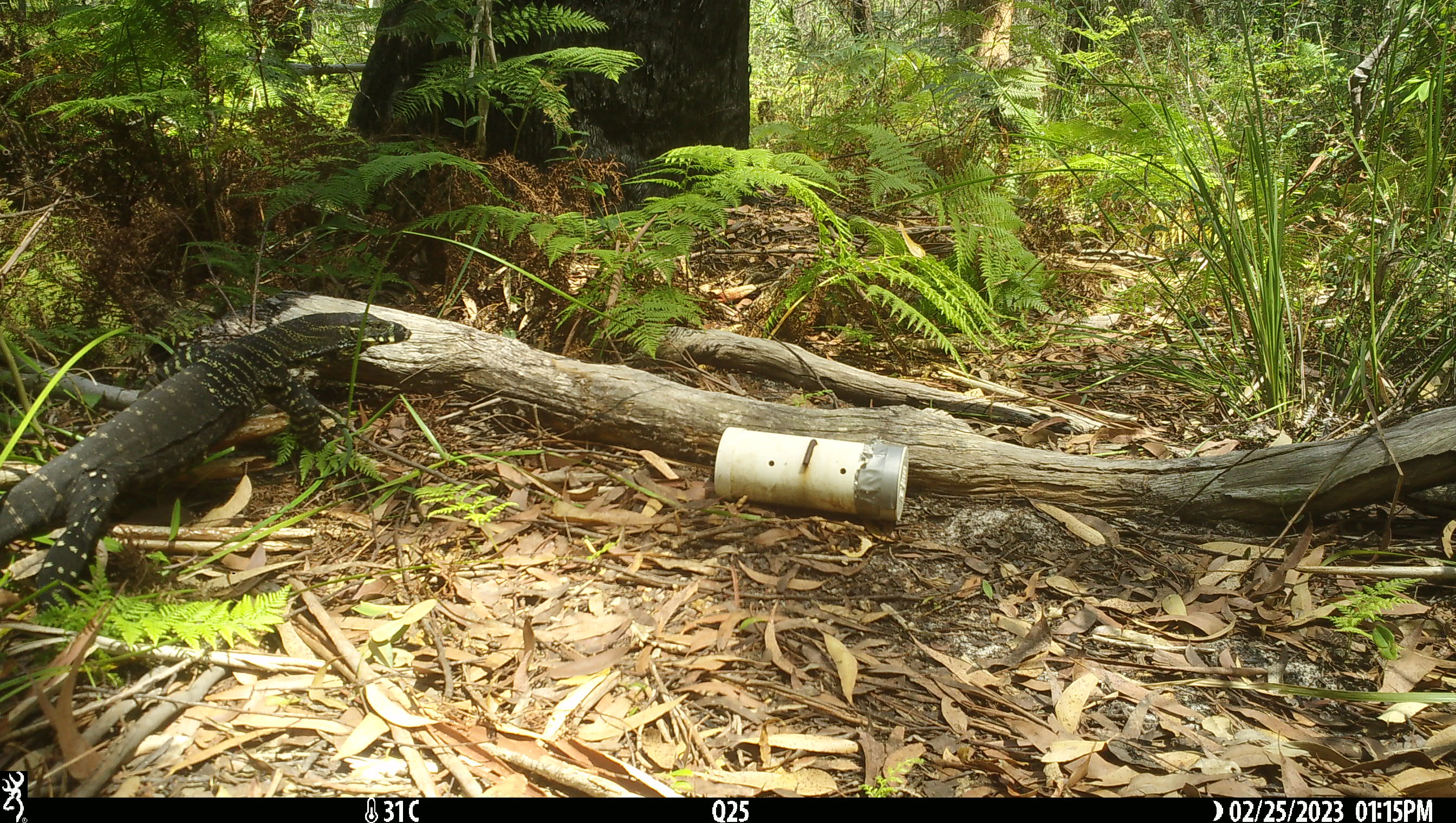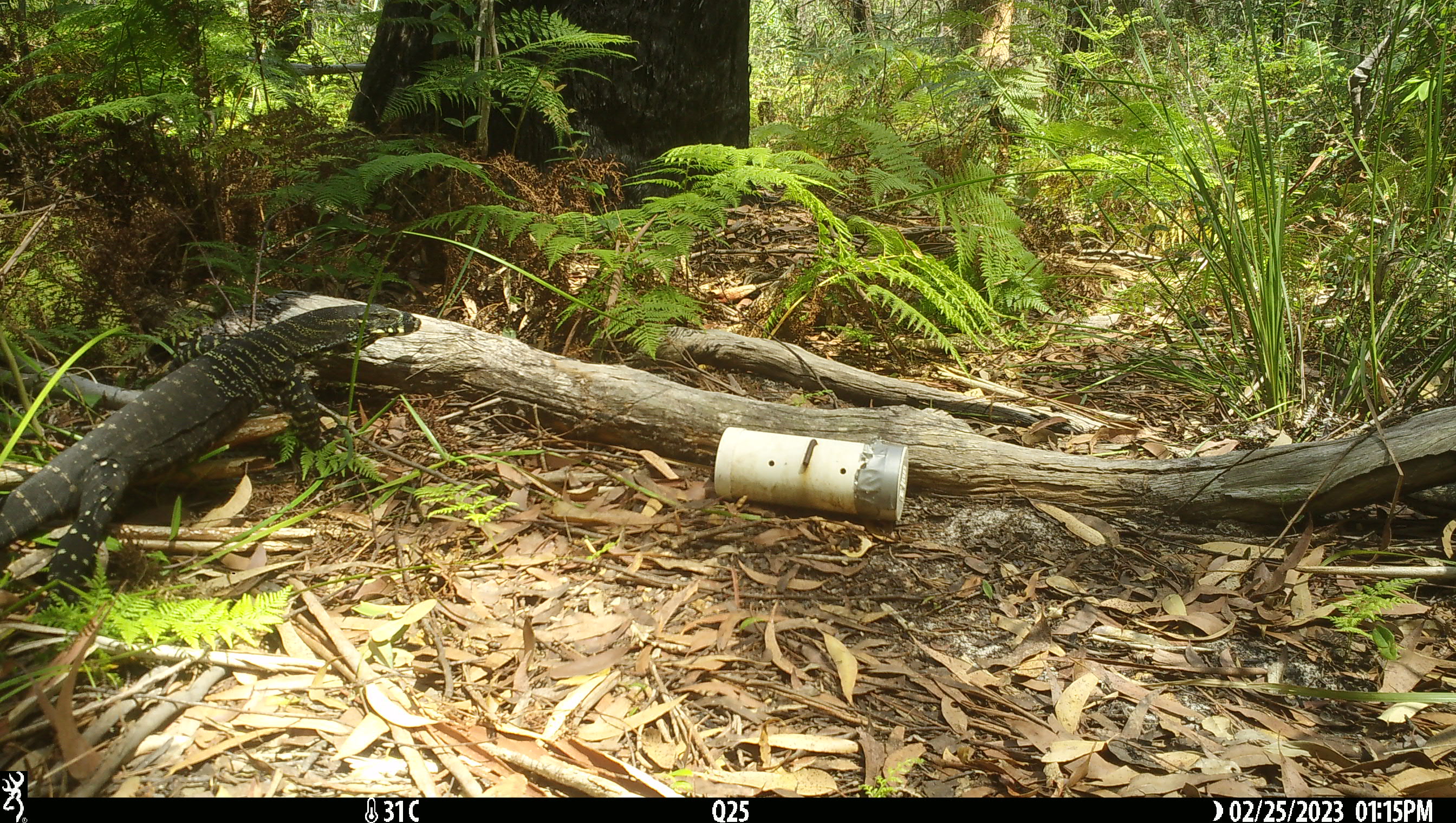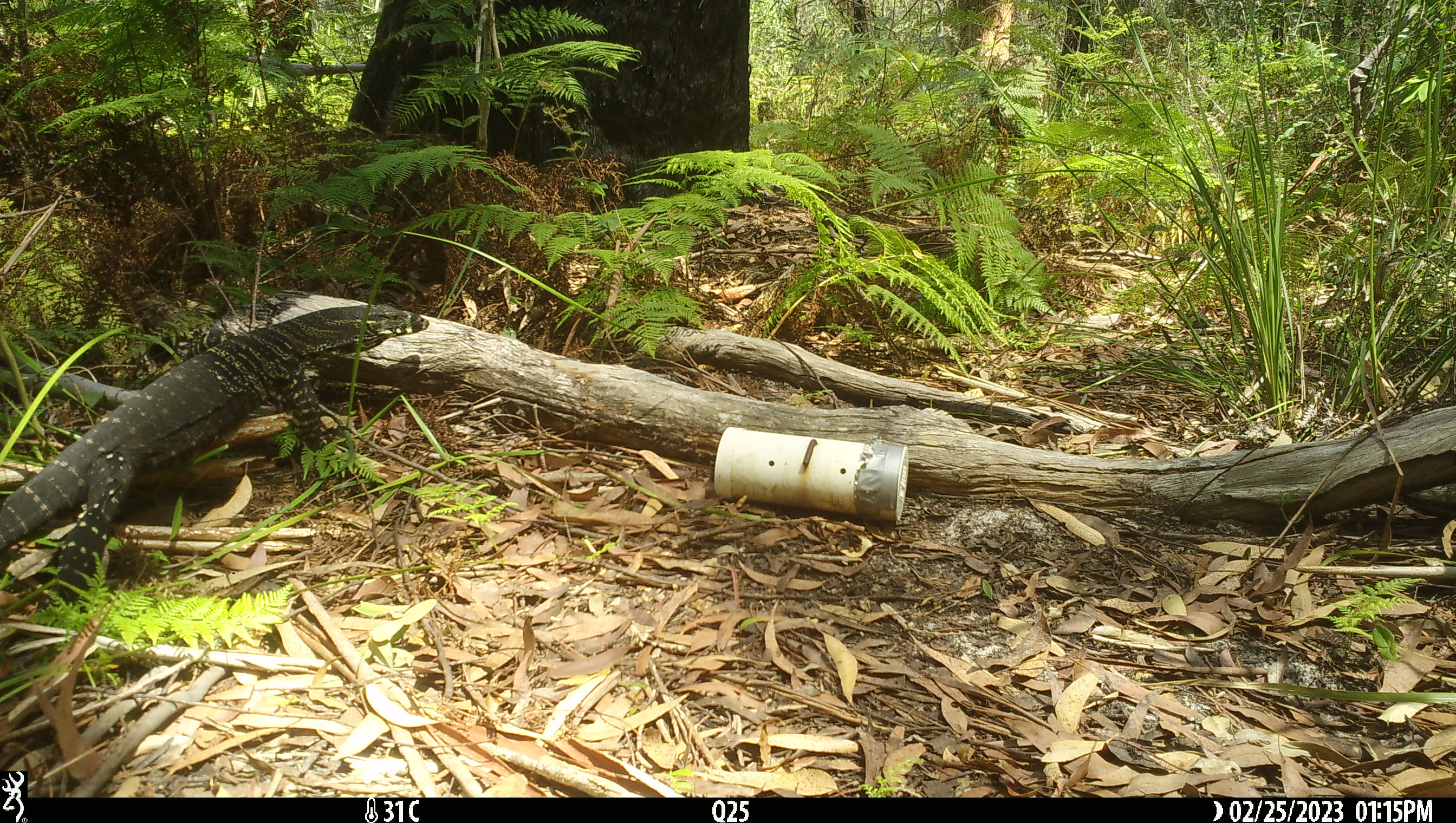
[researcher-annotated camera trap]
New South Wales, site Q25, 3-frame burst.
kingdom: Animalia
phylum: Chordata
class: Reptilia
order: Squamata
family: Varanidae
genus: Varanus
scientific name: Varanus varius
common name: lace monitor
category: goanna